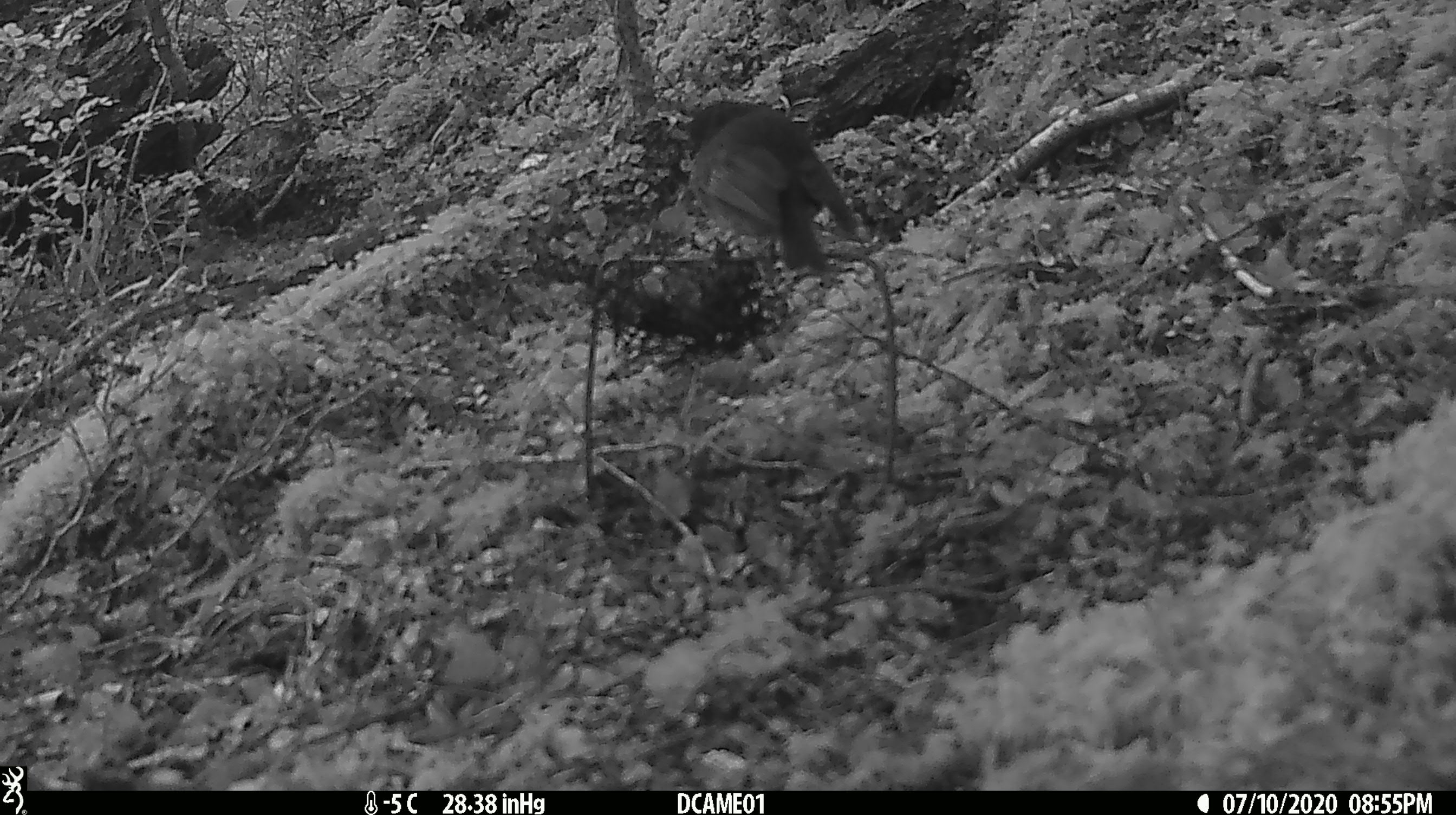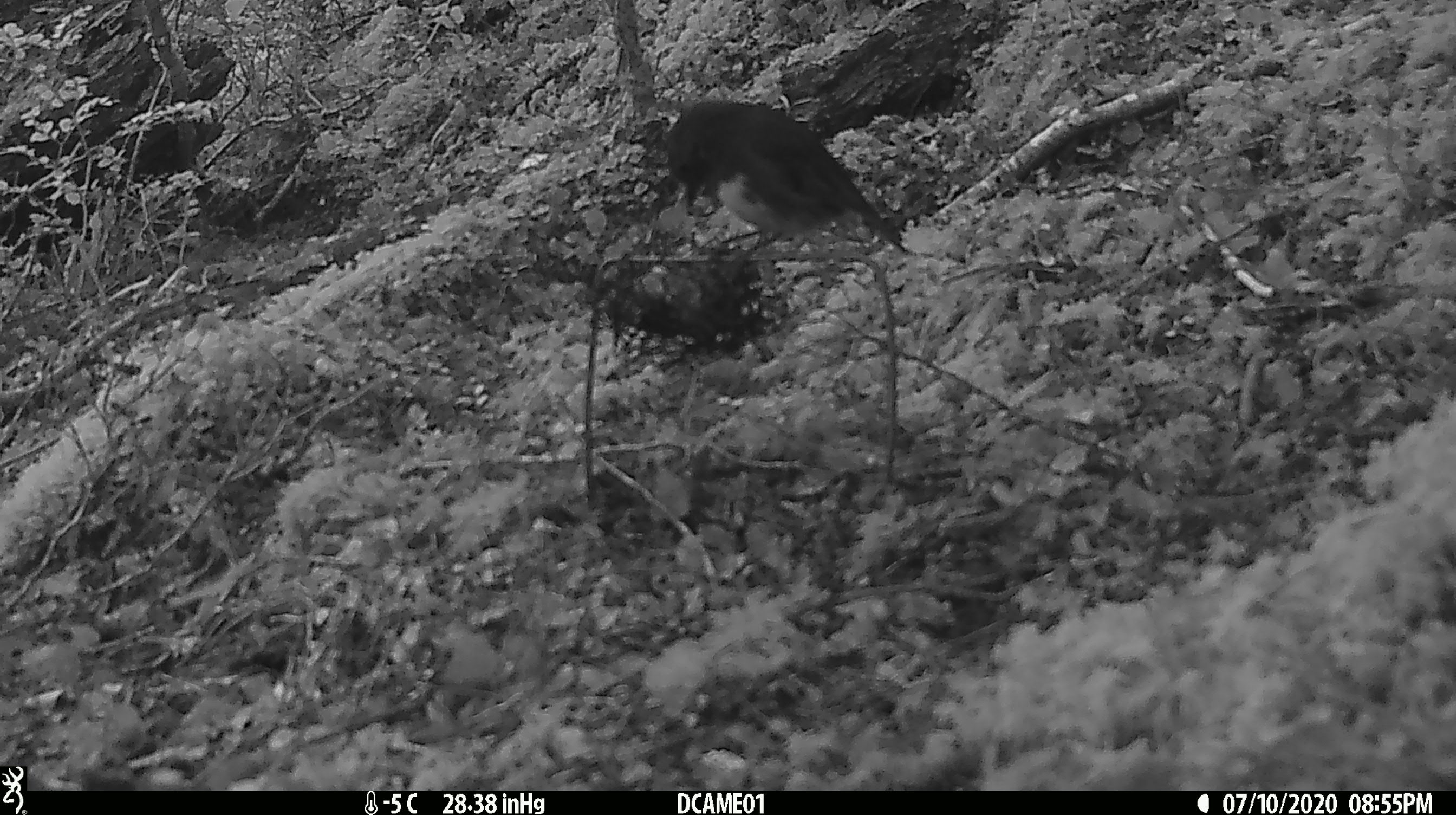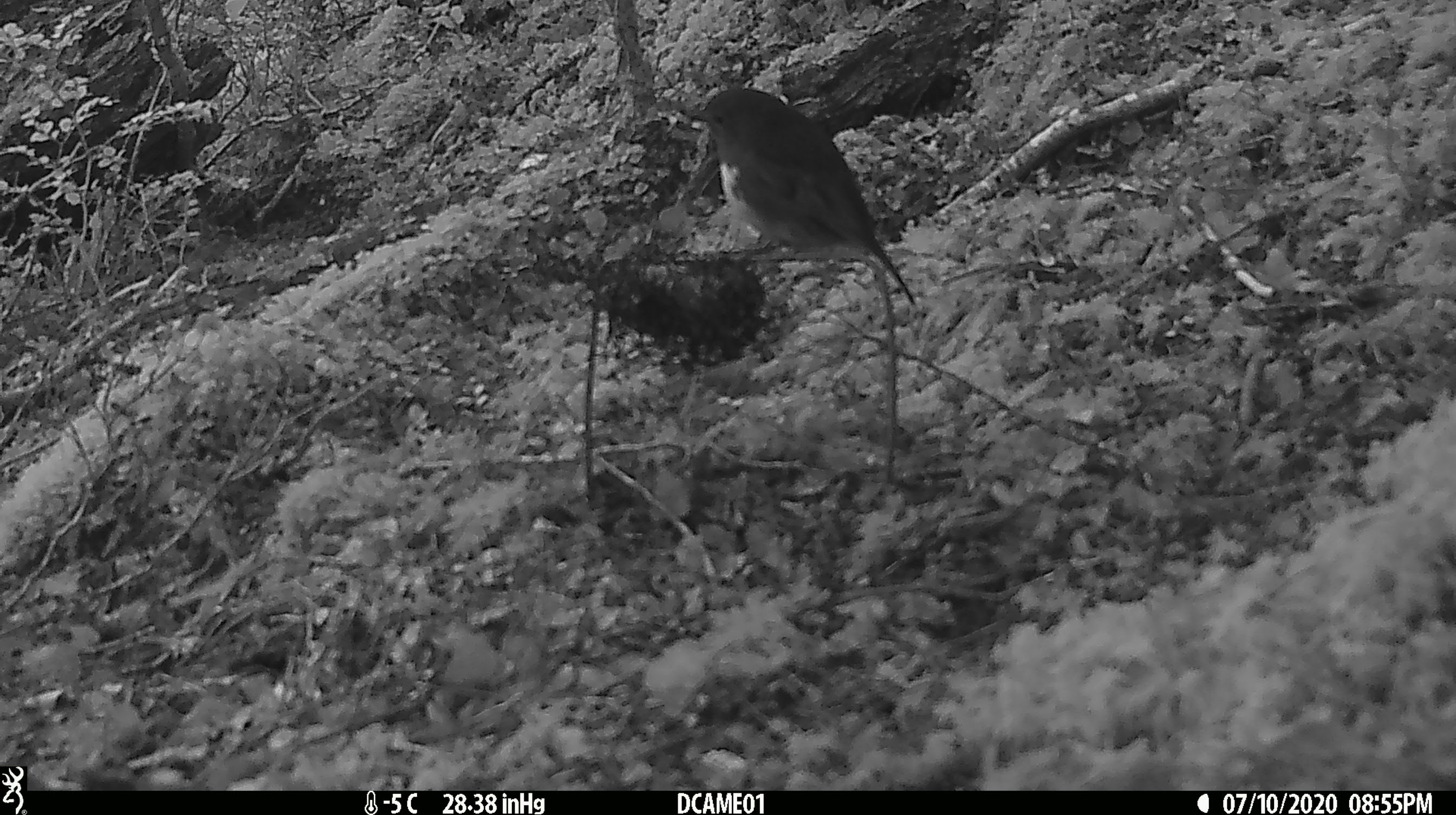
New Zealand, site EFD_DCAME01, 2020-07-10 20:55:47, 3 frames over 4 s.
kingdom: Animalia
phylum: Chordata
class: Aves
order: Passeriformes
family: Petroicidae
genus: Petroica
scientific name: Petroica australis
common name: new zealand robin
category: robin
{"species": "robin (new zealand robin) (Petroica australis)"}